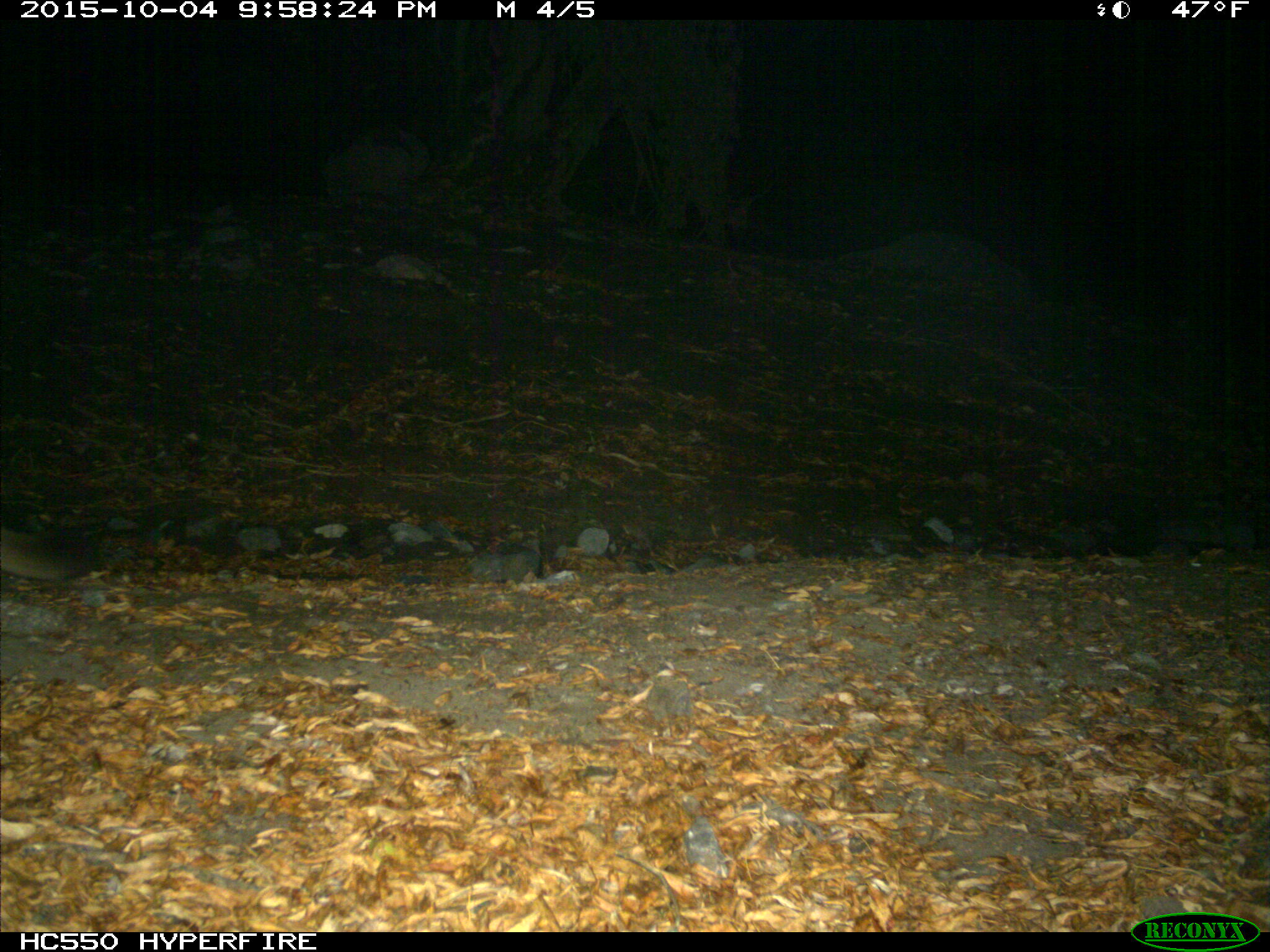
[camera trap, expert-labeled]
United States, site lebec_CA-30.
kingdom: Animalia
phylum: Chordata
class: Mammalia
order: Carnivora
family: Felidae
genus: Puma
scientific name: Puma concolor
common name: mountain lion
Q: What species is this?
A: Puma concolor (mountain lion).